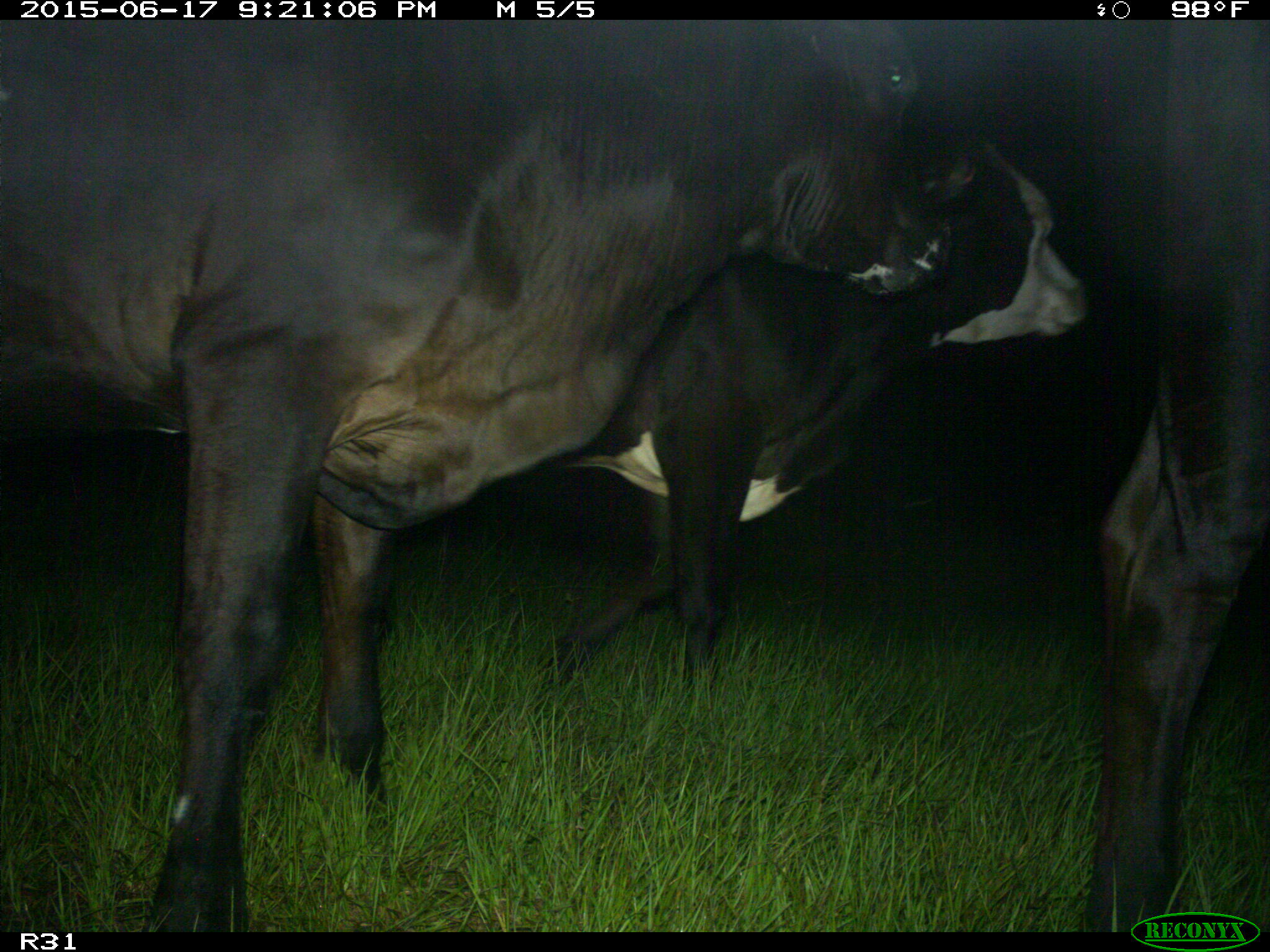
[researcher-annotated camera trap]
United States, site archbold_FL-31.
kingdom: Animalia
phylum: Chordata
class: Mammalia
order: Artiodactyla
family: Bovidae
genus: Bos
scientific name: Bos taurus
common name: domestic cow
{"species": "Bos taurus (domestic cow)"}